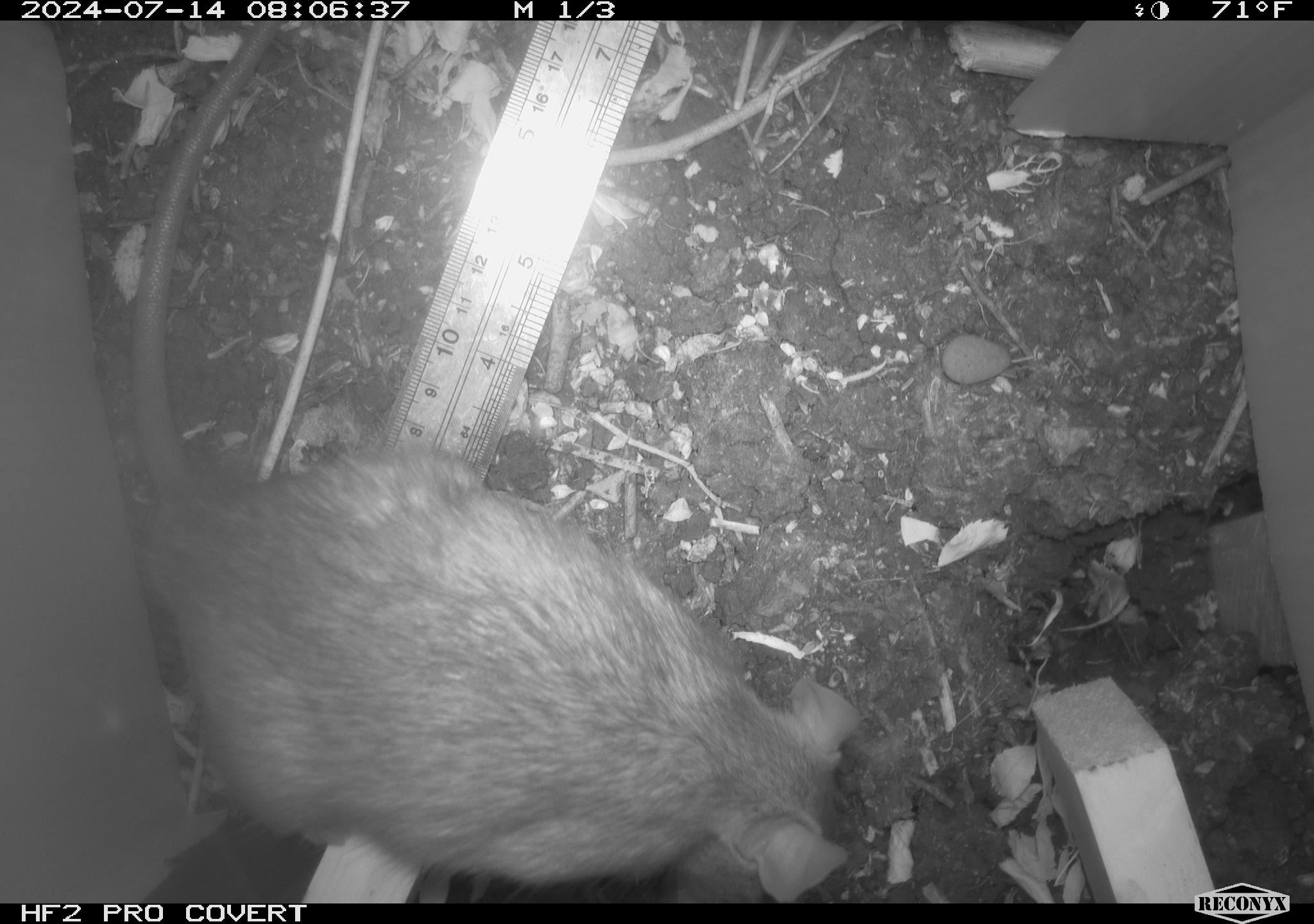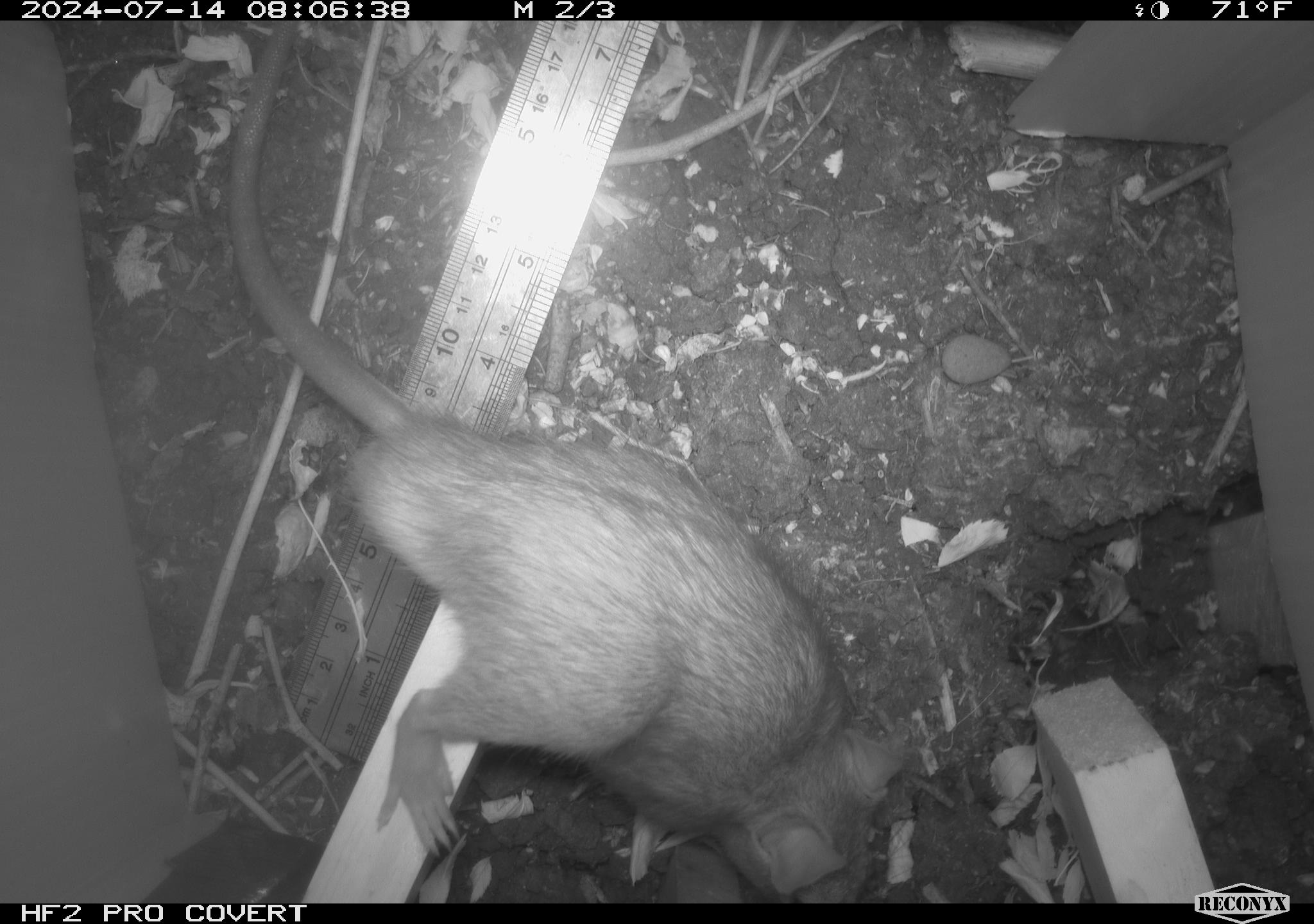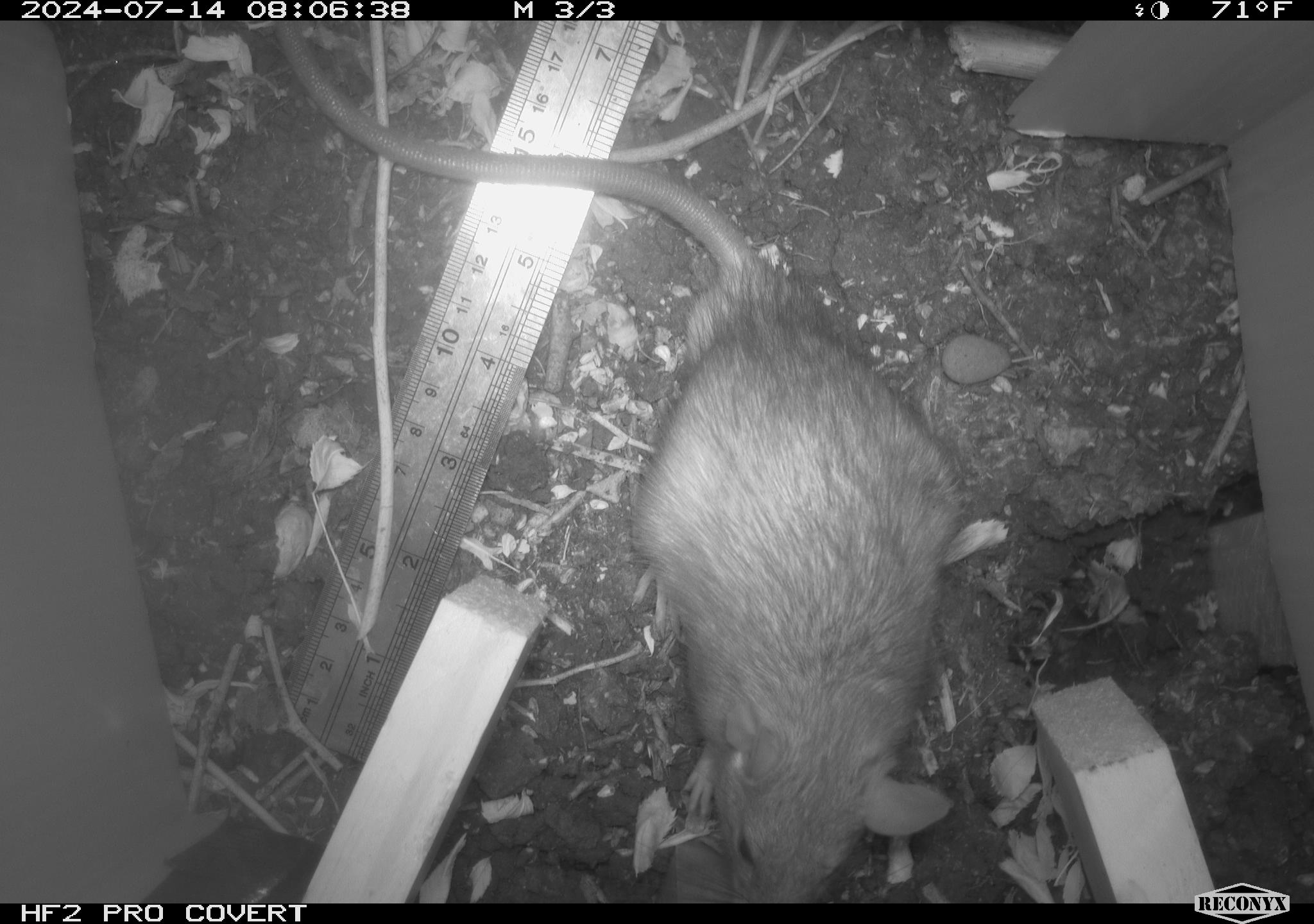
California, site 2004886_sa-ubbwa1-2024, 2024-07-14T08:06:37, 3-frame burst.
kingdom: Animalia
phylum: Chordata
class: Mammalia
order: Rodentia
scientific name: Rodentia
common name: woodrat or rat or mouse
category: woodrat or rat or mouse species